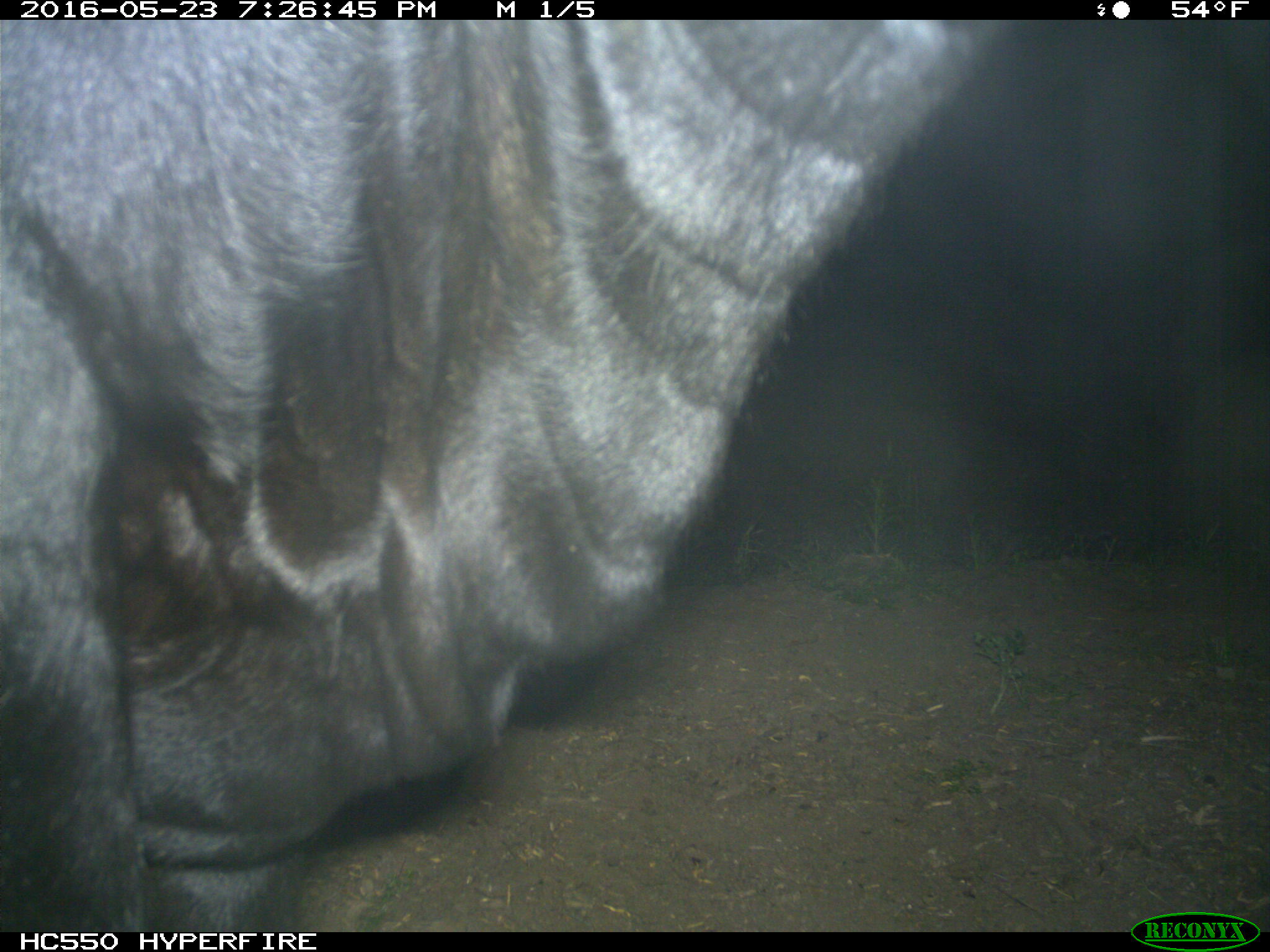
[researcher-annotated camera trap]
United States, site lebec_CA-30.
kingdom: Animalia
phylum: Chordata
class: Mammalia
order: Artiodactyla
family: Bovidae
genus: Bos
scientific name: Bos taurus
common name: domestic cow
Bos taurus (domestic cow).